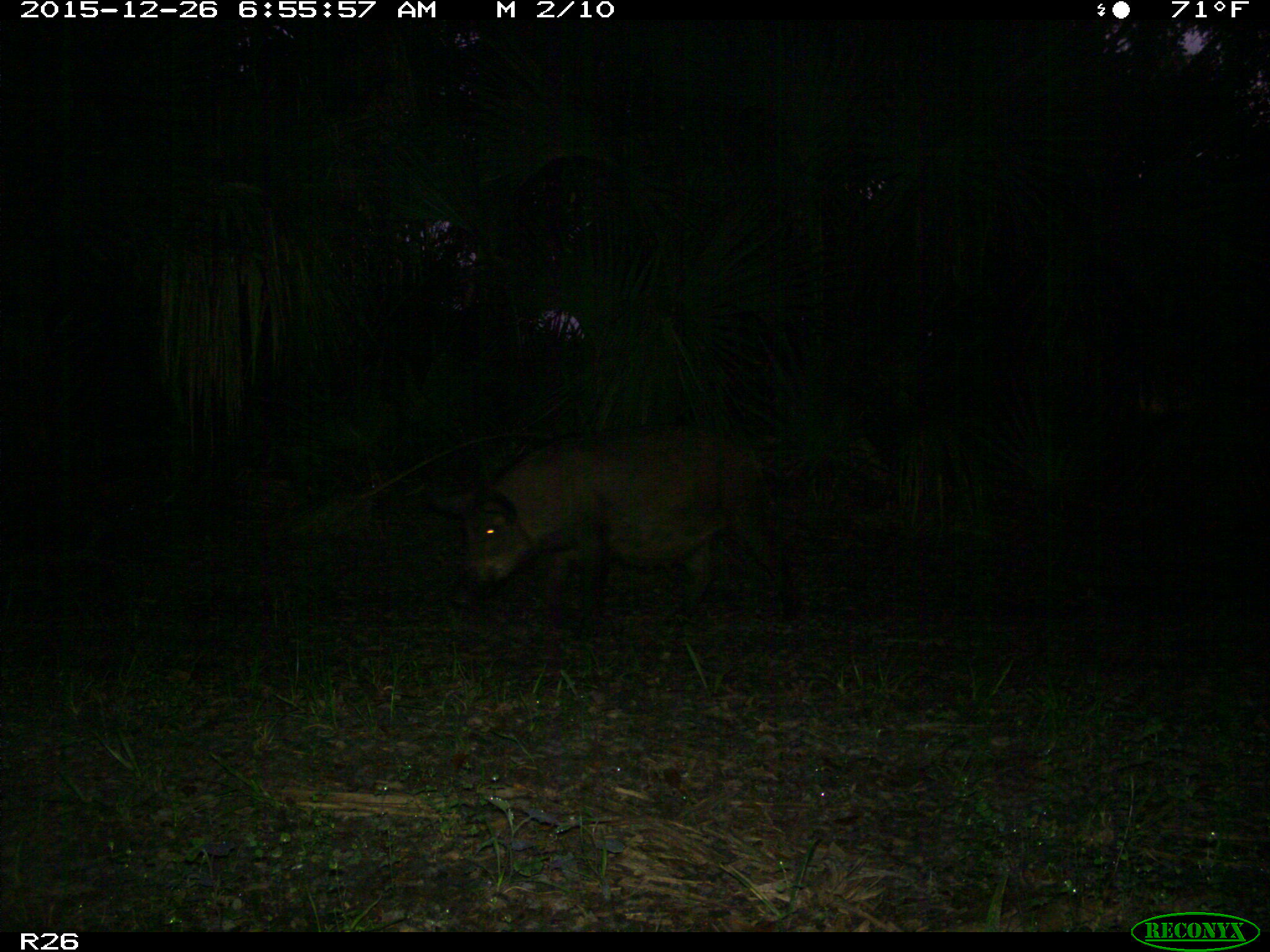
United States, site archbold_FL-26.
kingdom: Animalia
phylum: Chordata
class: Mammalia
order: Artiodactyla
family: Suidae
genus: Sus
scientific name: Sus scrofa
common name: wild boar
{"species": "Sus scrofa (wild boar)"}